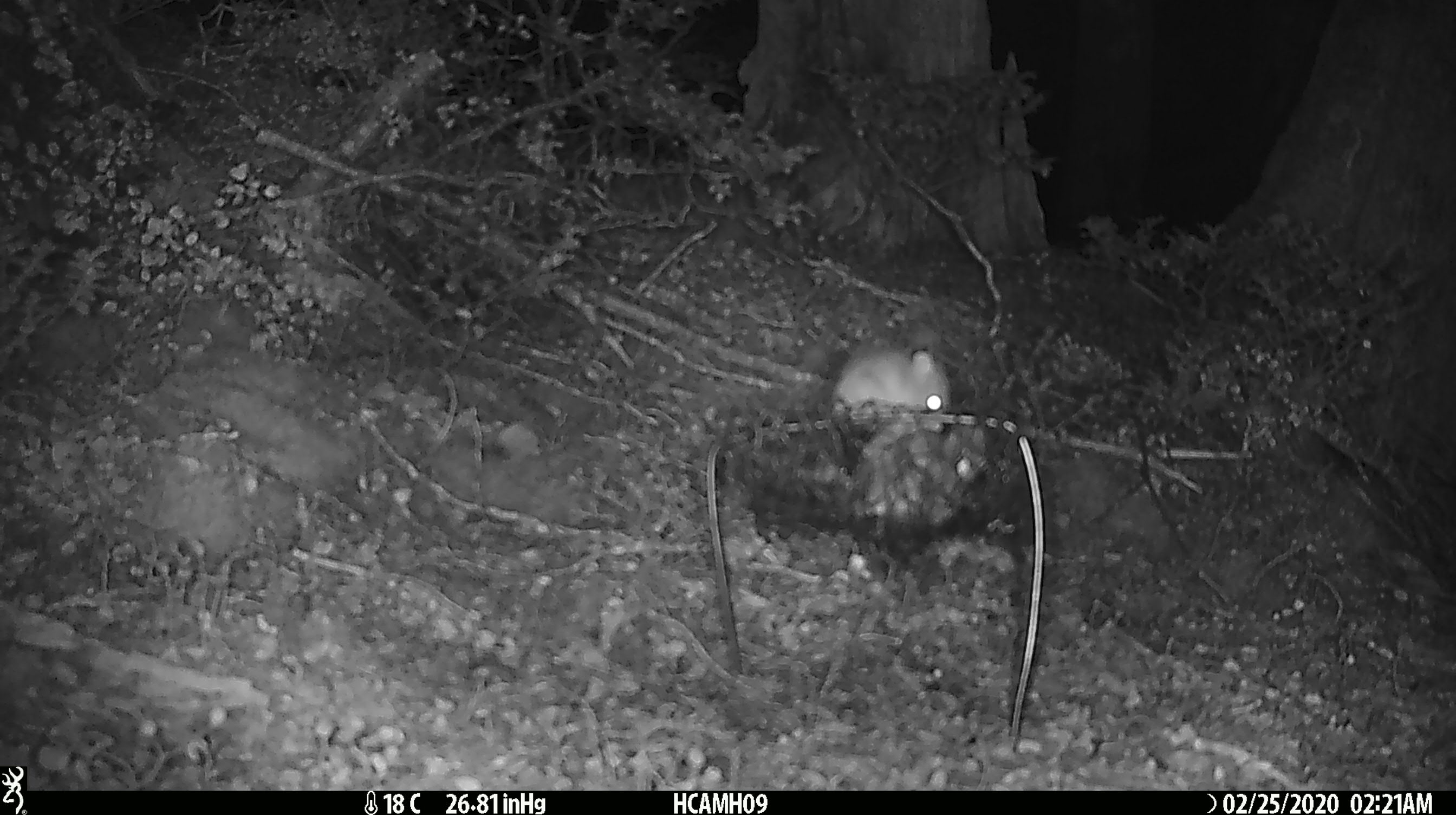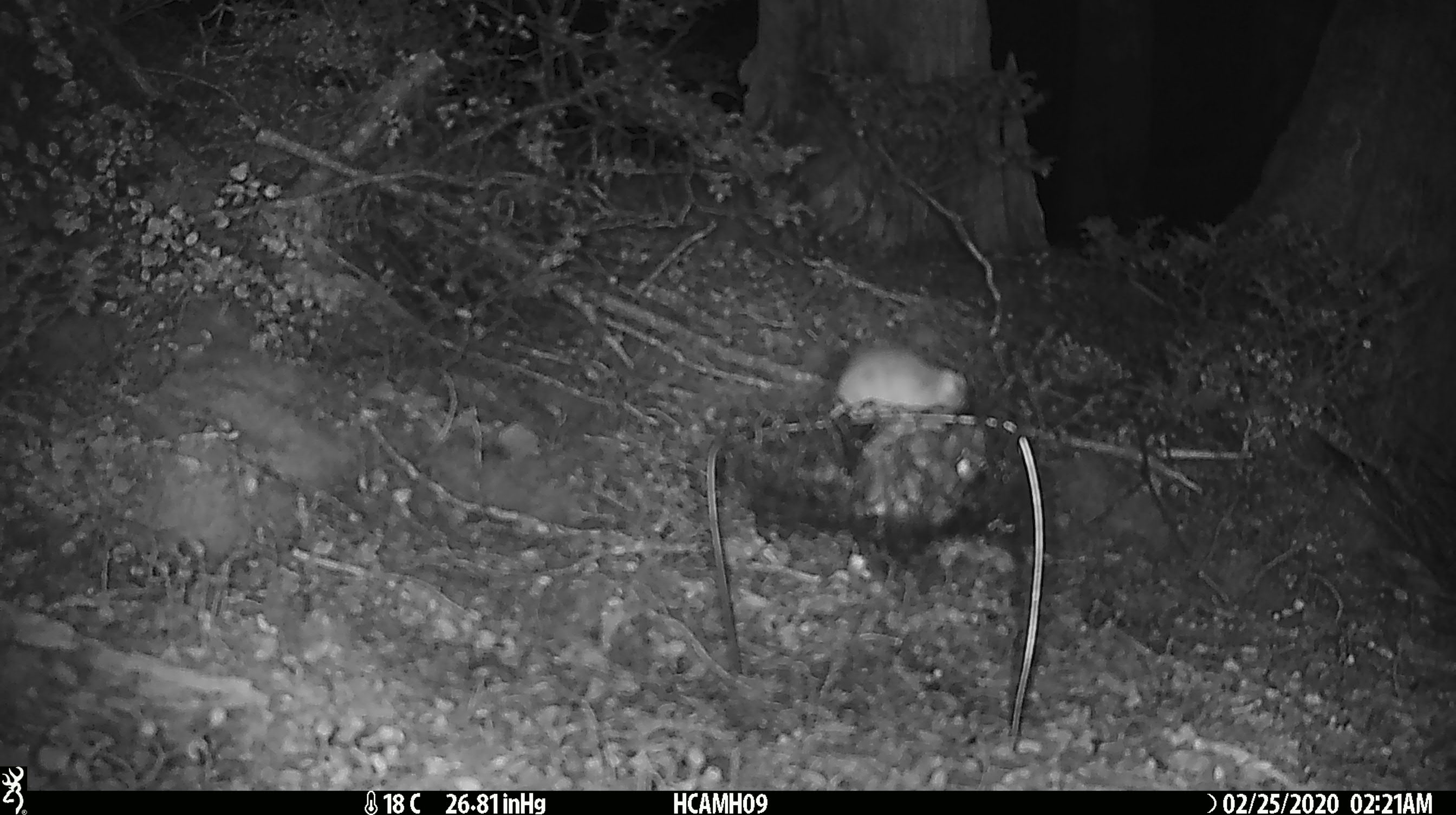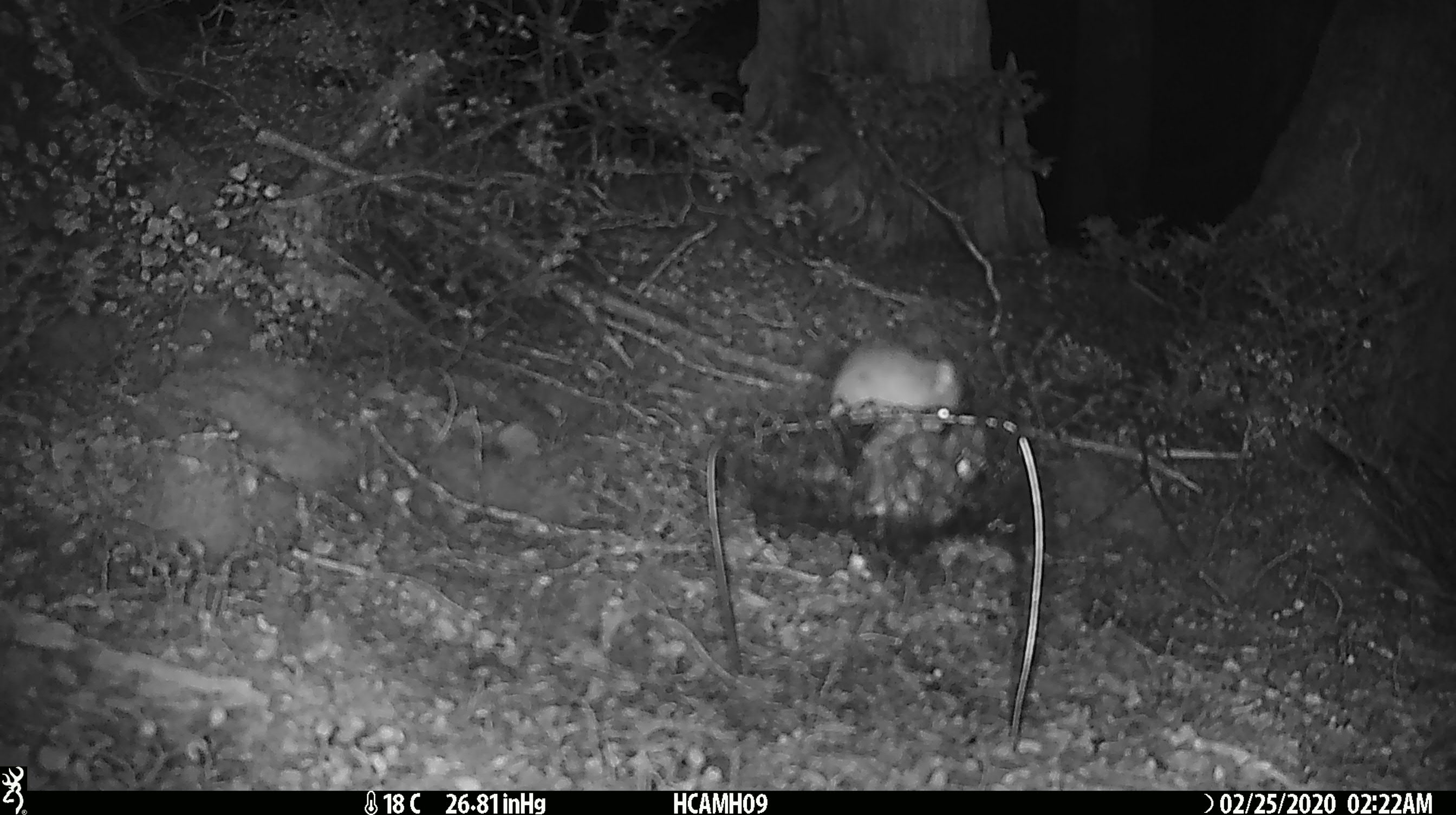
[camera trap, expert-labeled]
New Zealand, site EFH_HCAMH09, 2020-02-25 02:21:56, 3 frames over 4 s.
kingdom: Animalia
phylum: Chordata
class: Mammalia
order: Rodentia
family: Muridae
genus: Mus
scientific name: Mus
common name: mouse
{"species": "mouse (Mus)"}